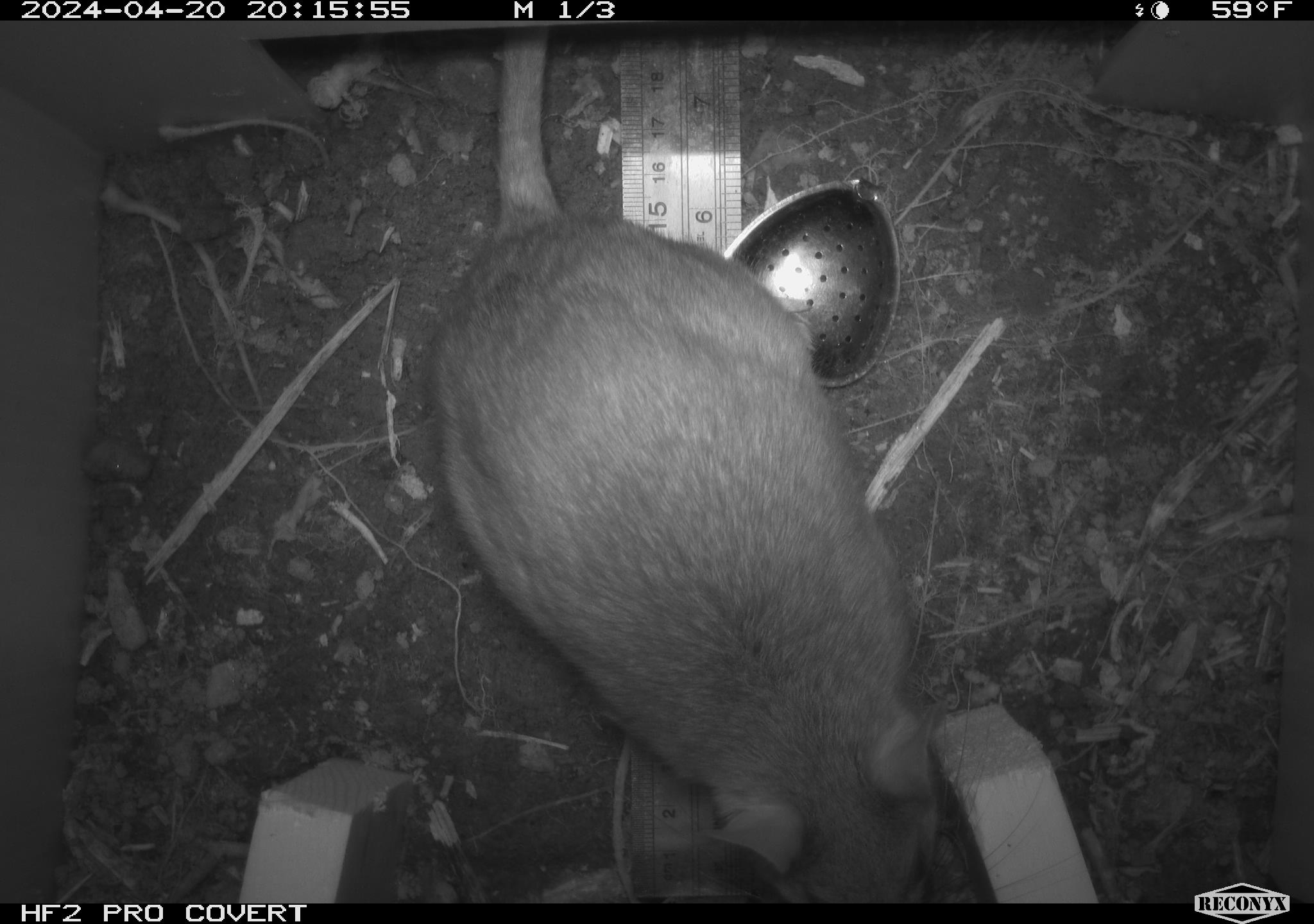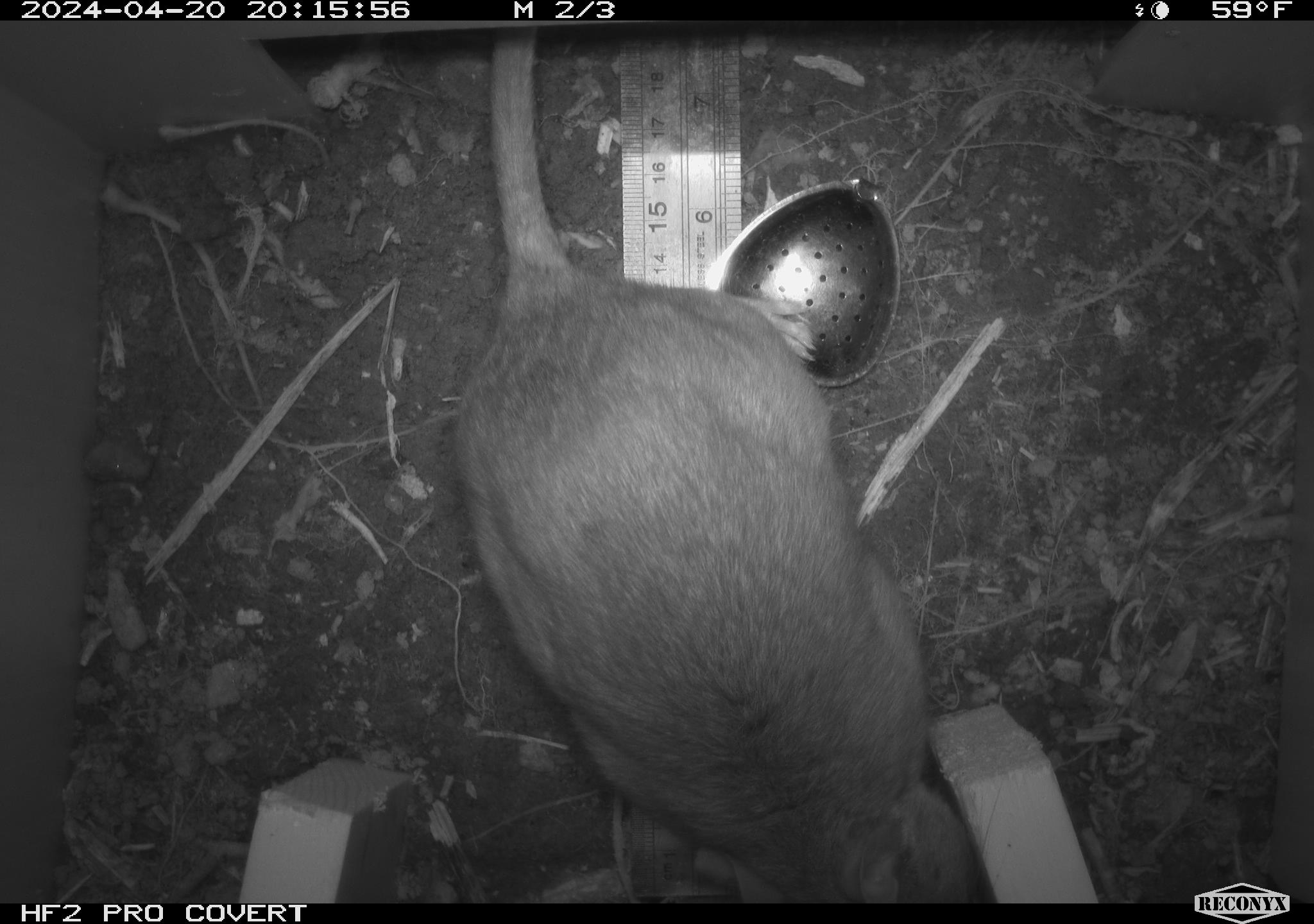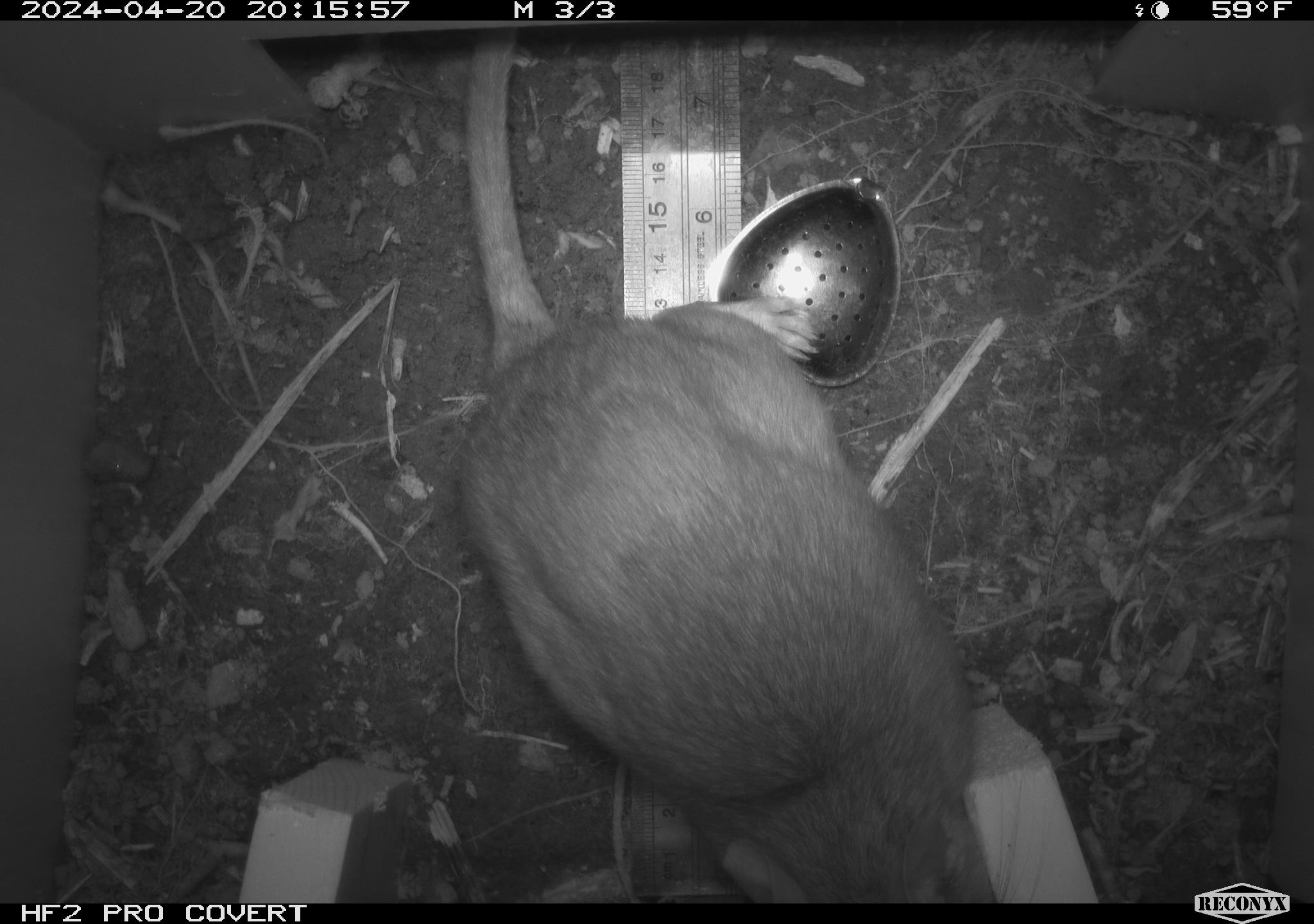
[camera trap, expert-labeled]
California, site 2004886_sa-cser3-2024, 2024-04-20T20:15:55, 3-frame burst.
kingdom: Animalia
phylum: Chordata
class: Mammalia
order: Rodentia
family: Muridae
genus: Rattus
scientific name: Rattus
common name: rat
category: rattus species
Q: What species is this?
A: Rattus species (rat) (Rattus).